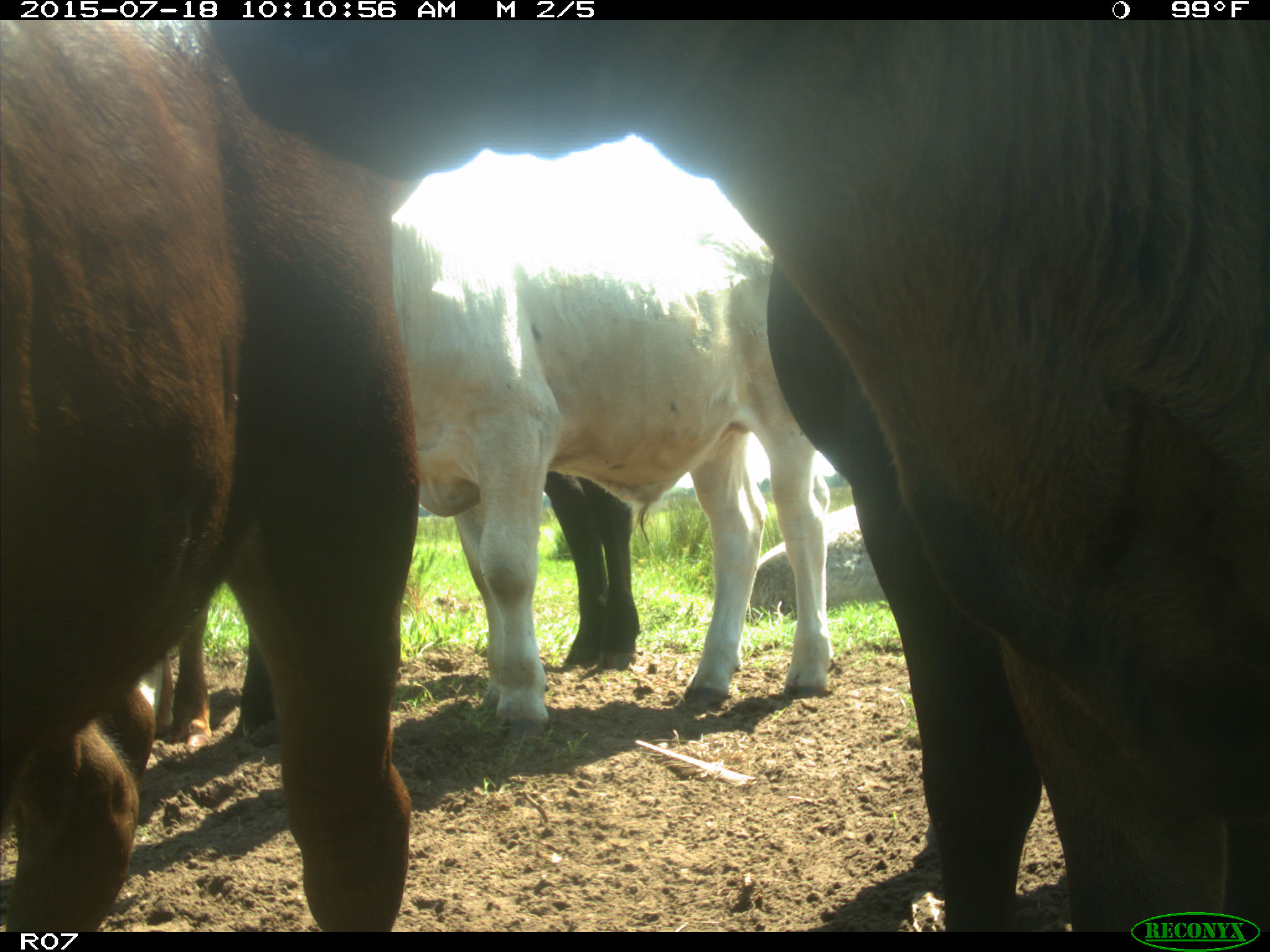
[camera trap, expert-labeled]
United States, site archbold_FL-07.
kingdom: Animalia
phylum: Chordata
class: Mammalia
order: Artiodactyla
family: Bovidae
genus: Bos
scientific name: Bos taurus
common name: domestic cow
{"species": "Bos taurus (domestic cow)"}